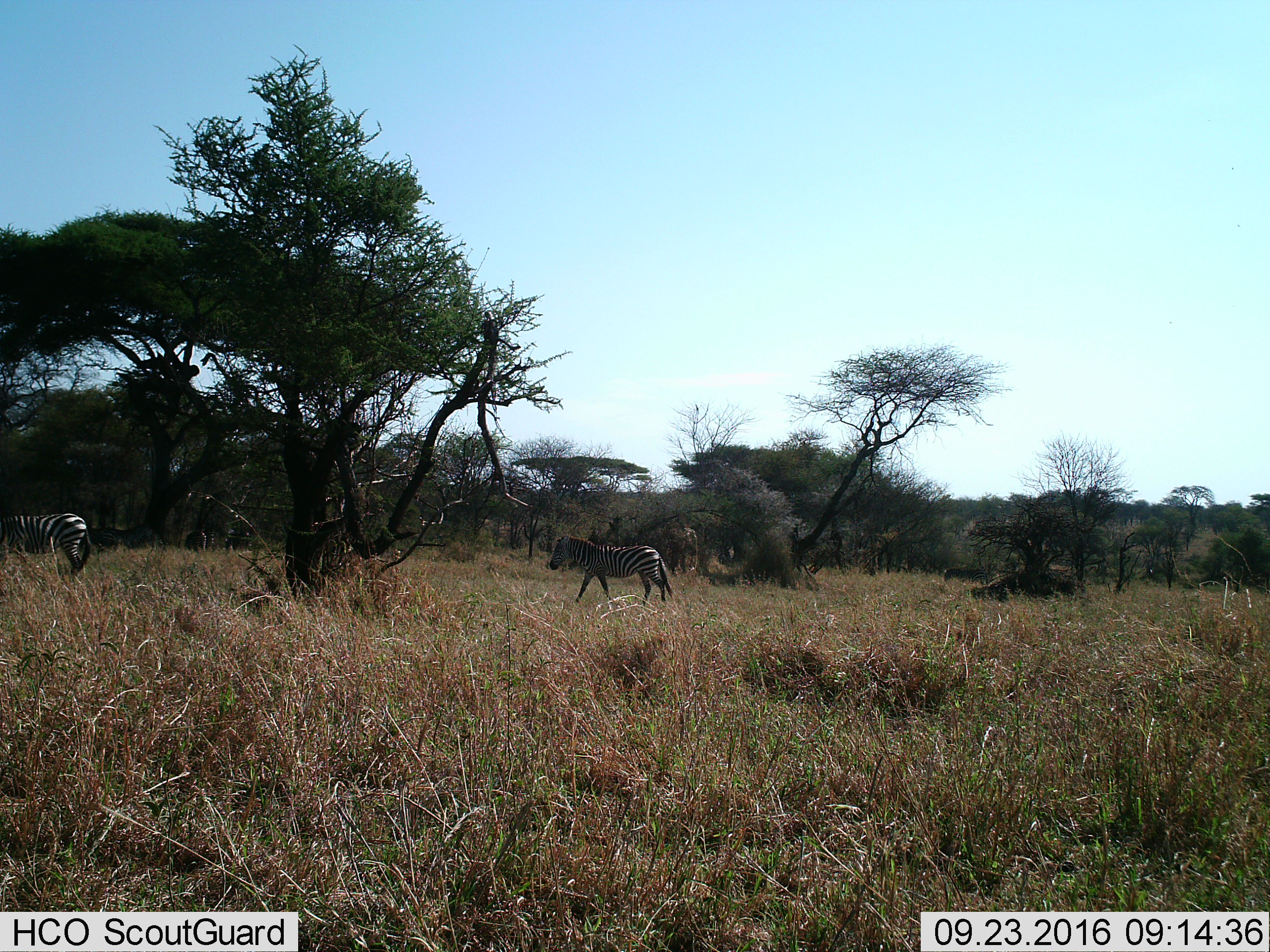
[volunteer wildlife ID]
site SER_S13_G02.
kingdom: Animalia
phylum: Chordata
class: Mammalia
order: Perissodactyla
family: Equidae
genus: Equus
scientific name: Equus quagga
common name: plains zebra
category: zebraplains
Zebraplains (plains zebra) (Equus quagga), count 2. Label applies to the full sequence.